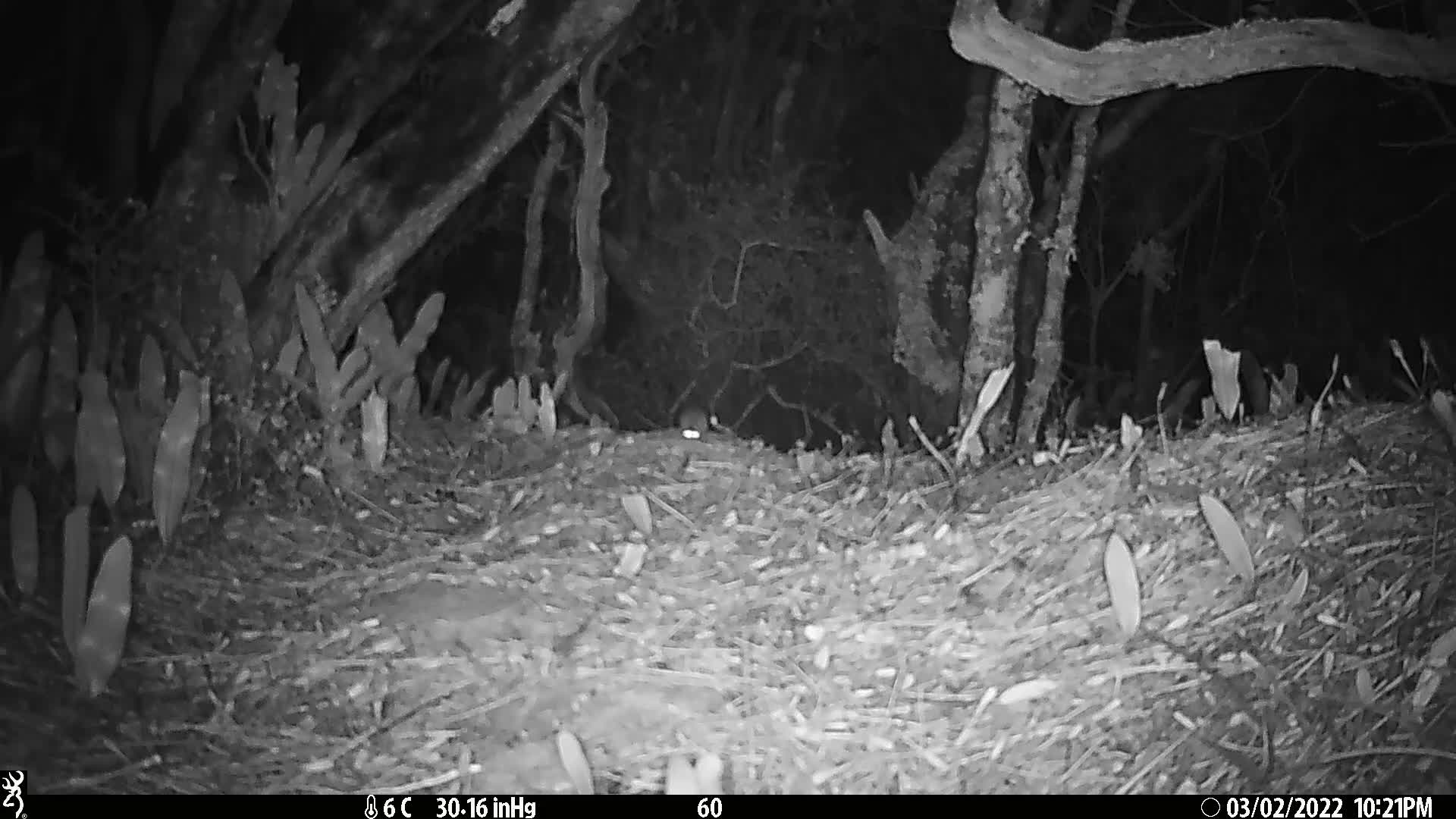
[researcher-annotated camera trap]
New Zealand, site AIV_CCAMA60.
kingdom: Animalia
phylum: Chordata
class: Mammalia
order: Rodentia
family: Muridae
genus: Mus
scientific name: Mus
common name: mouse